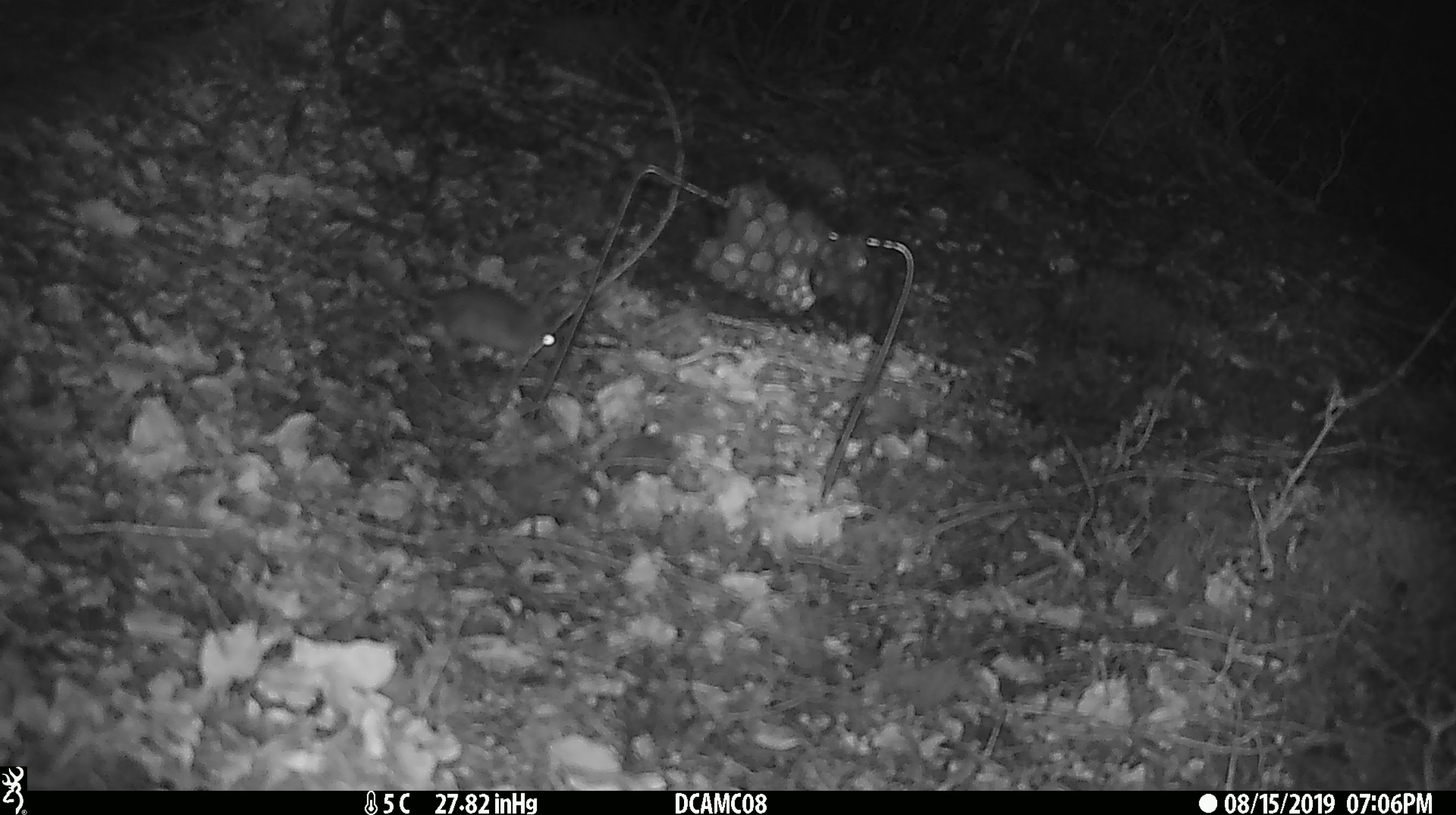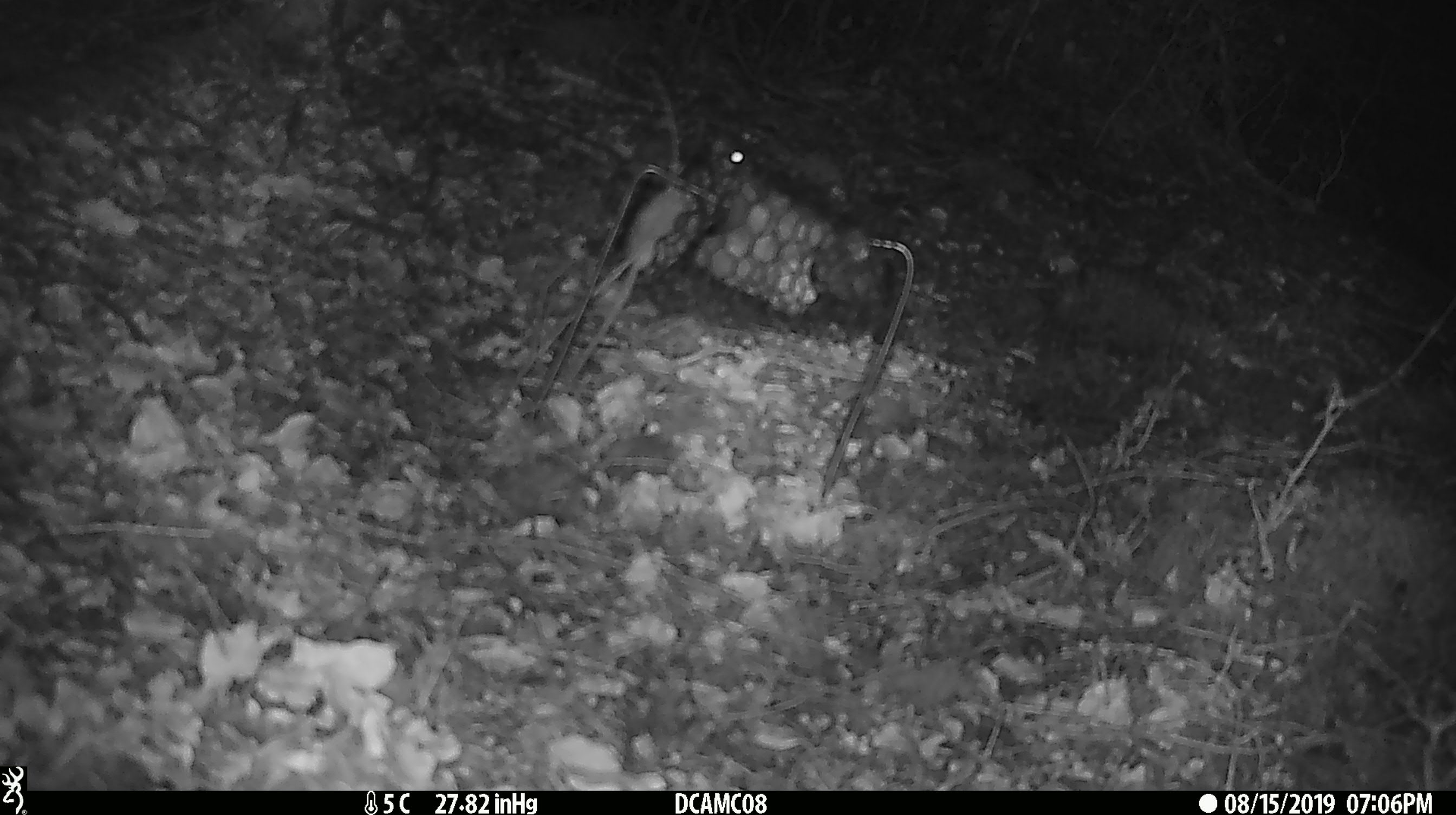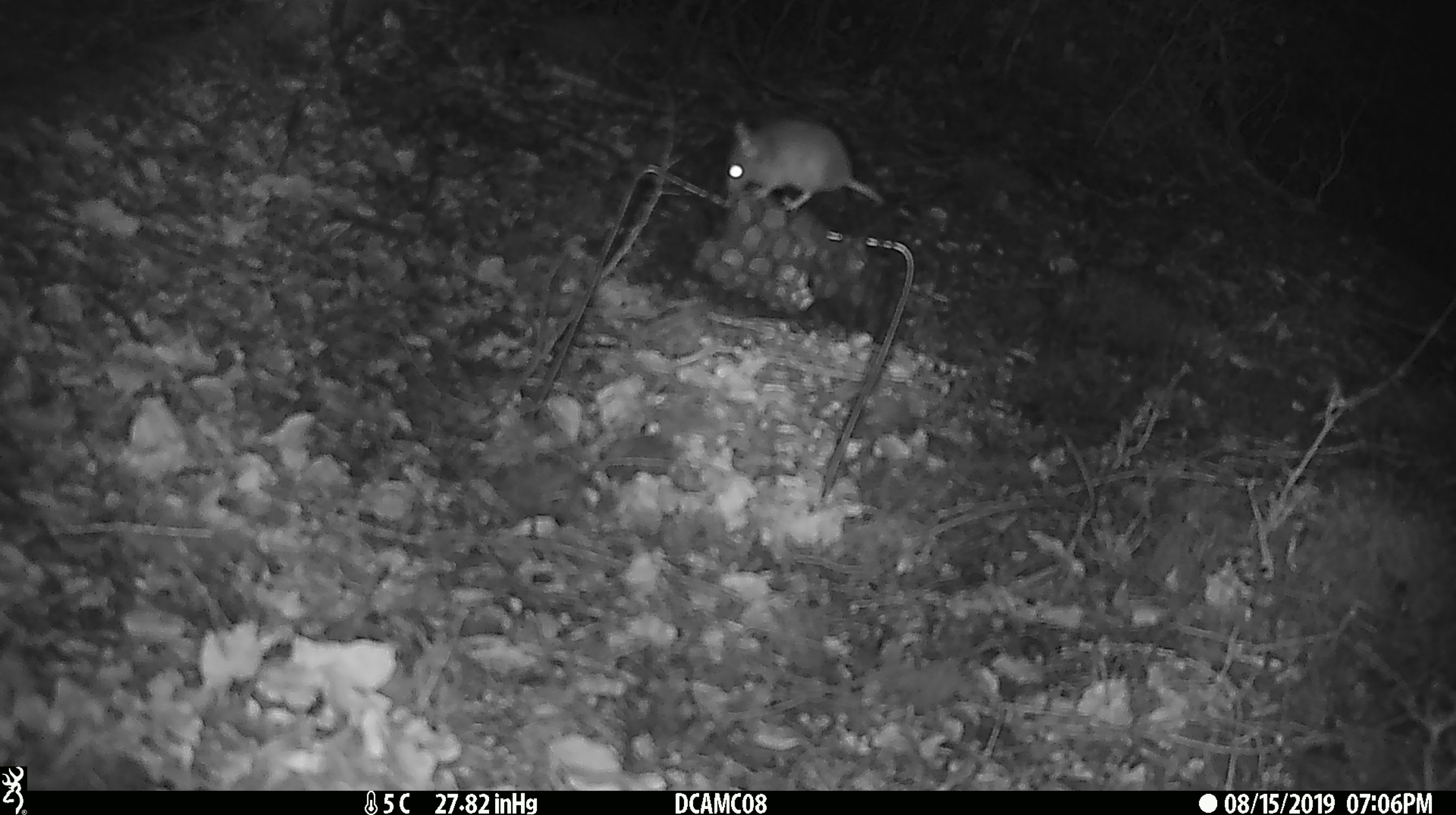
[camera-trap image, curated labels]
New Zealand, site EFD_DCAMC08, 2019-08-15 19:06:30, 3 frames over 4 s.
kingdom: Animalia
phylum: Chordata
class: Mammalia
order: Rodentia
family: Muridae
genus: Mus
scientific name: Mus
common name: mouse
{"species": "mouse (Mus)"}